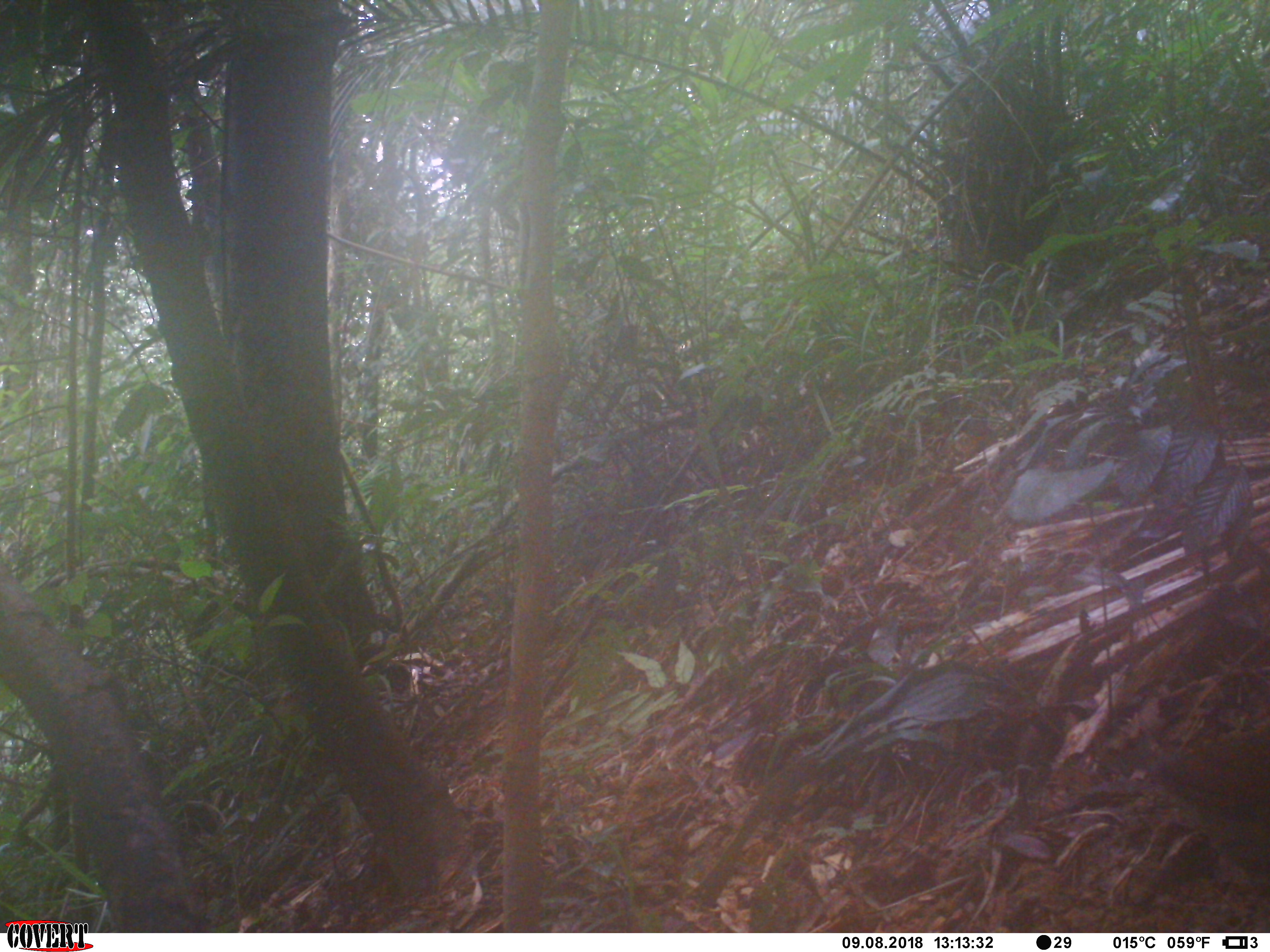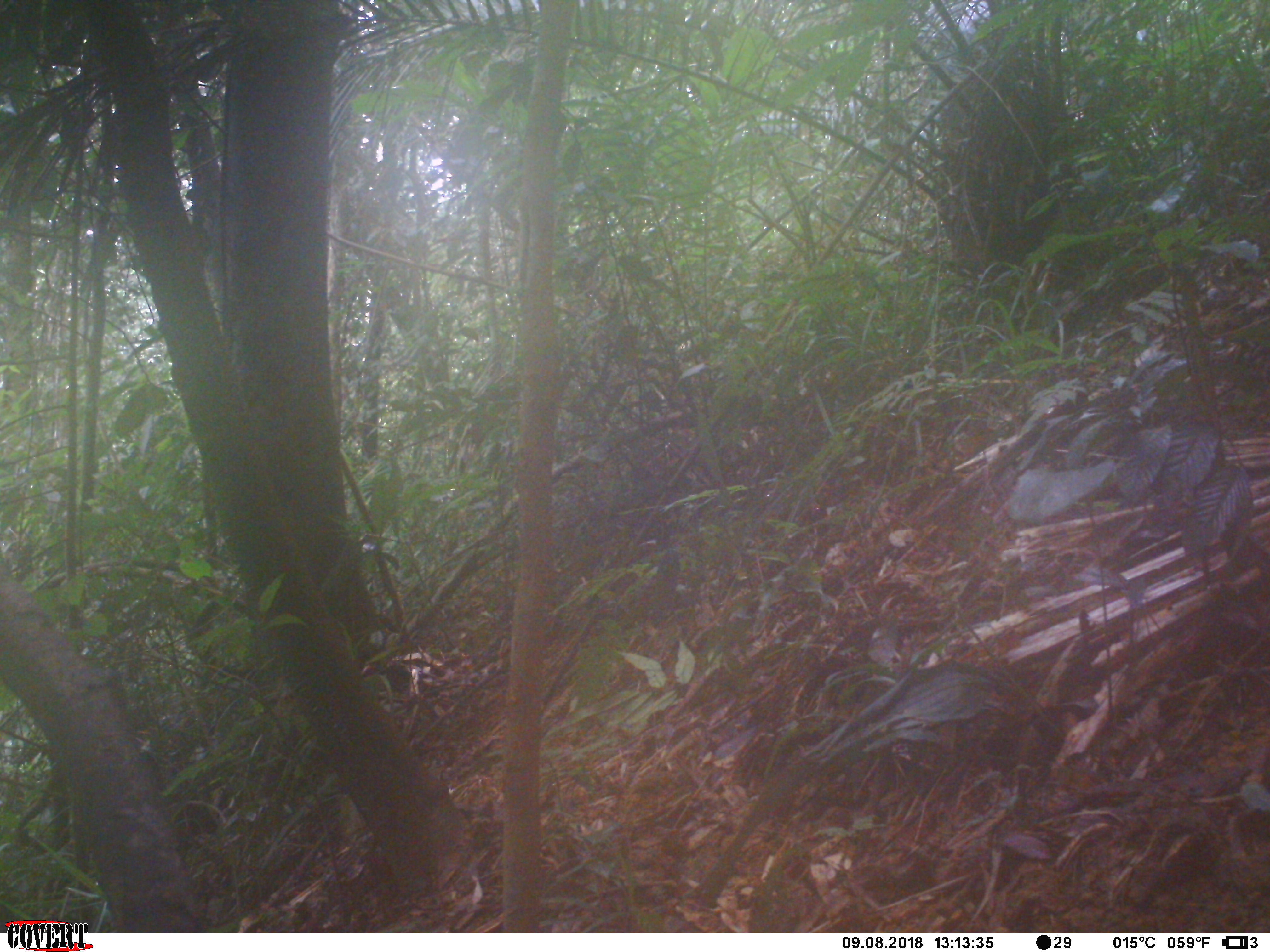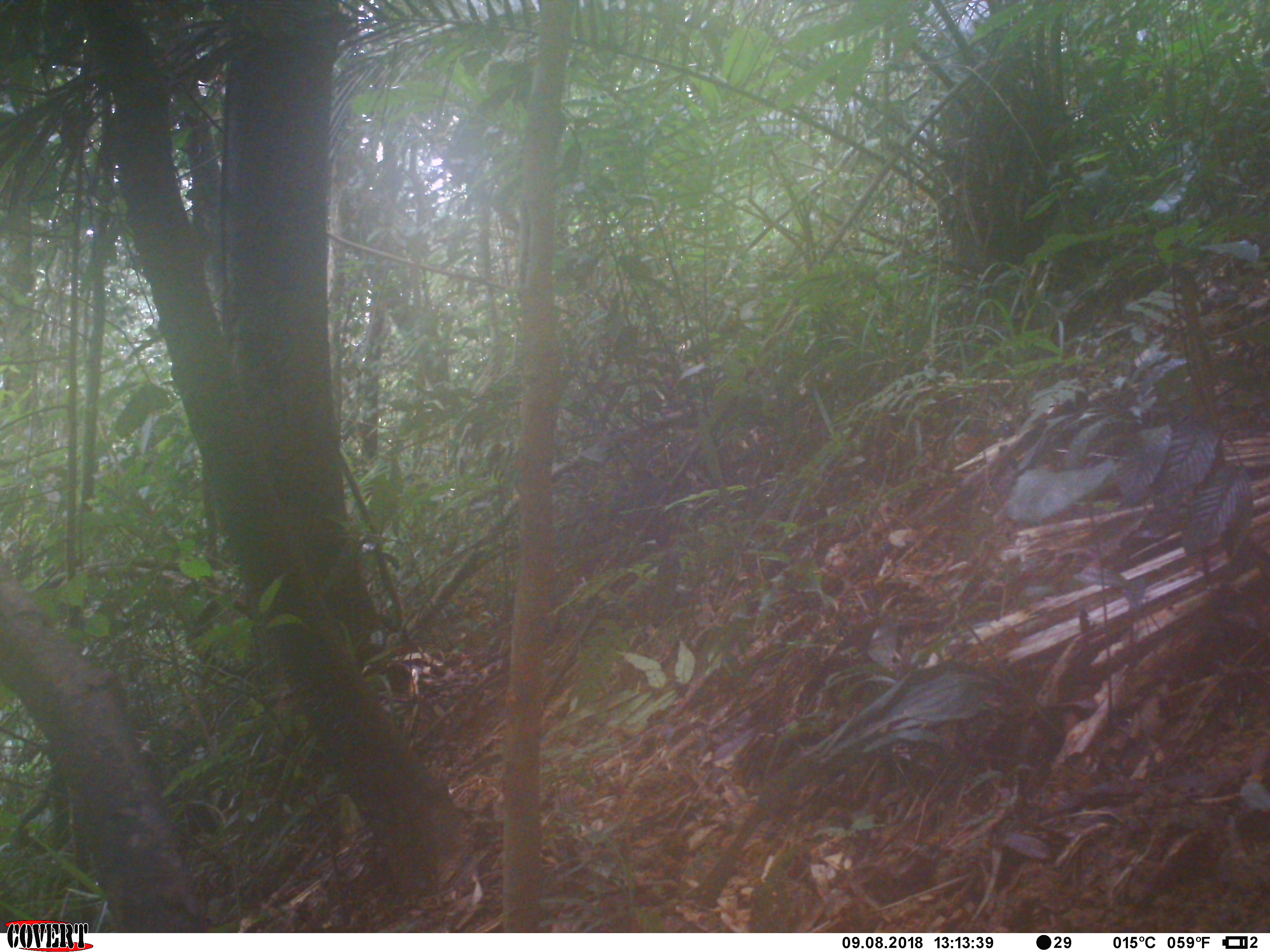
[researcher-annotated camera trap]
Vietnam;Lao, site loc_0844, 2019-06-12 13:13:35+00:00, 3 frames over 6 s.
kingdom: Animalia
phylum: Chordata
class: Aves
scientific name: Aves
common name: bird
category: unidentified bird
Unidentified bird (bird) (Aves). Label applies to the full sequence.